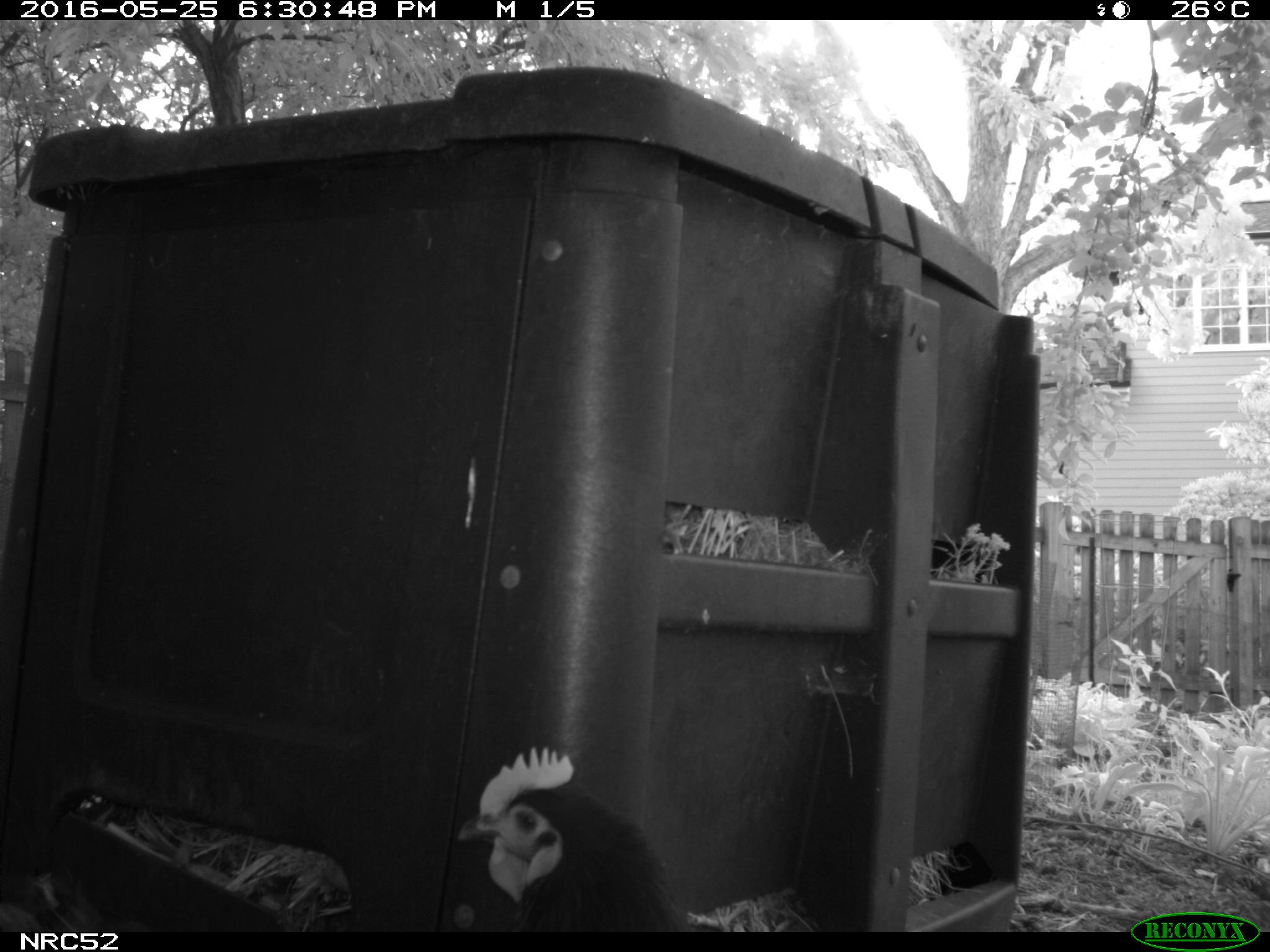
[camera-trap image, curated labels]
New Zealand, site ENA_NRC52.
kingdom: Animalia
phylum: Chordata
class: Aves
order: Galliformes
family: Phasianidae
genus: Gallus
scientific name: Gallus gallus domesticus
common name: chicken